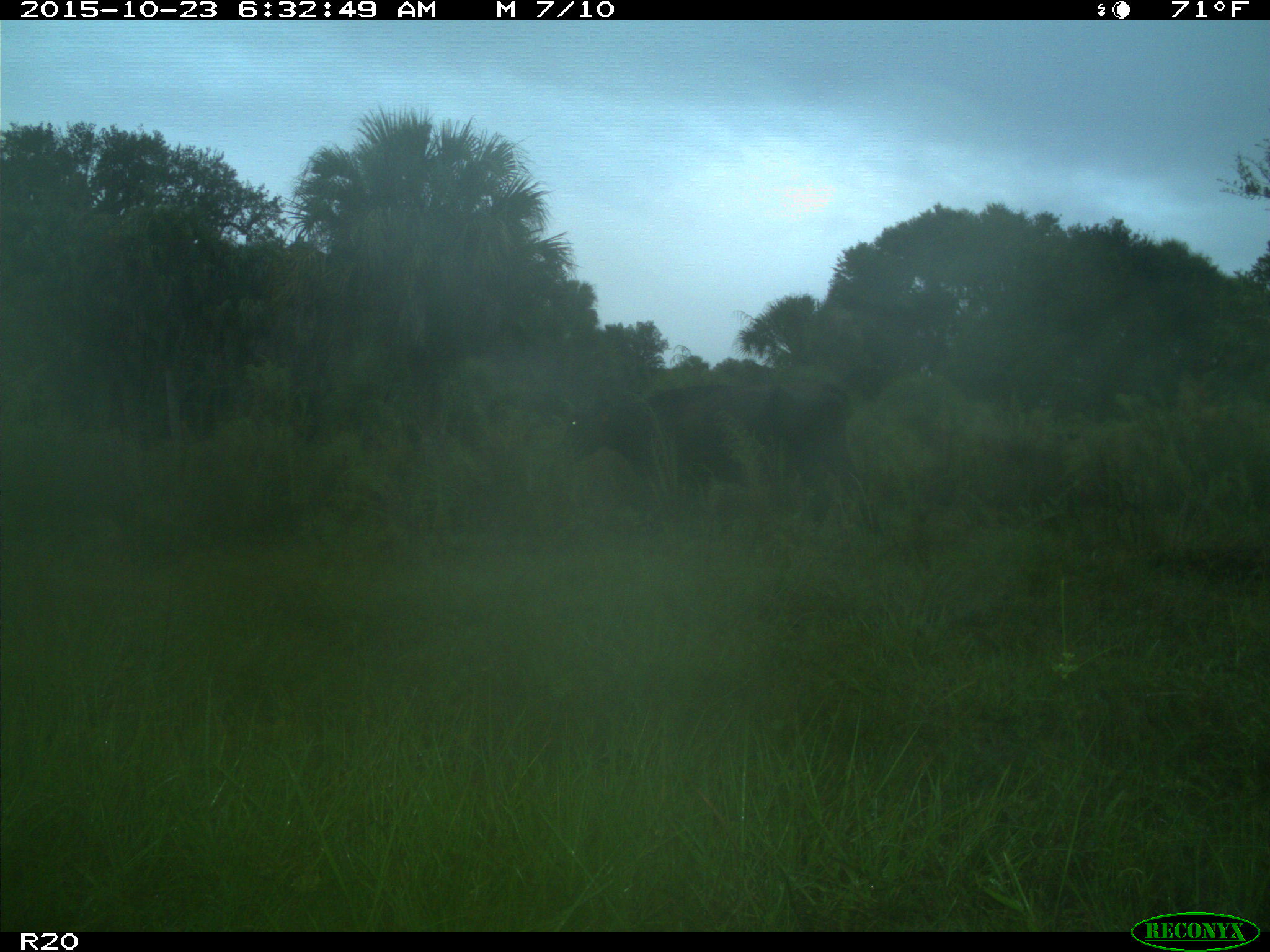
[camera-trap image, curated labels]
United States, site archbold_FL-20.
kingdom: Animalia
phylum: Chordata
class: Mammalia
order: Artiodactyla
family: Bovidae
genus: Bos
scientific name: Bos taurus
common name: domestic cow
Bos taurus (domestic cow).